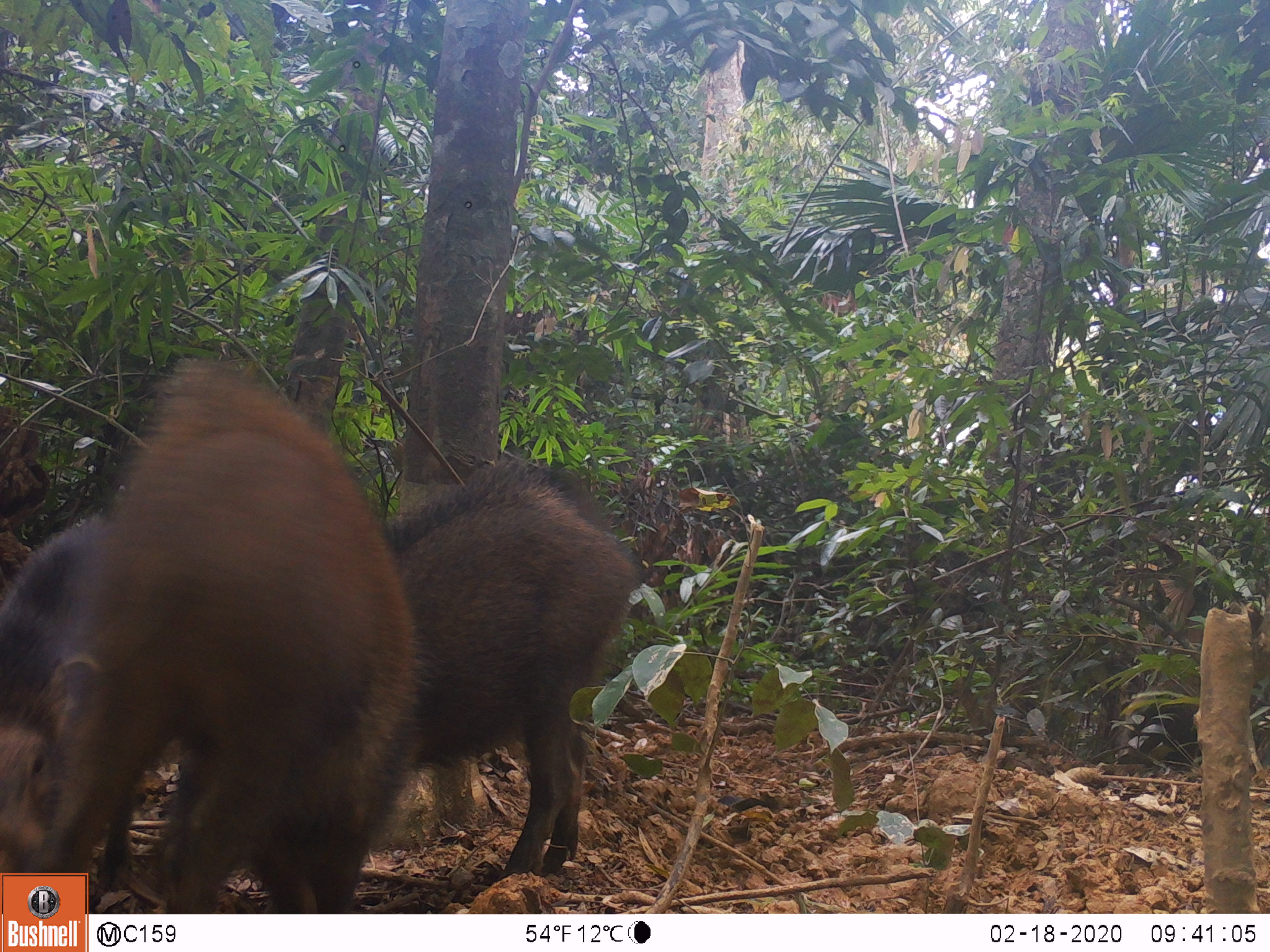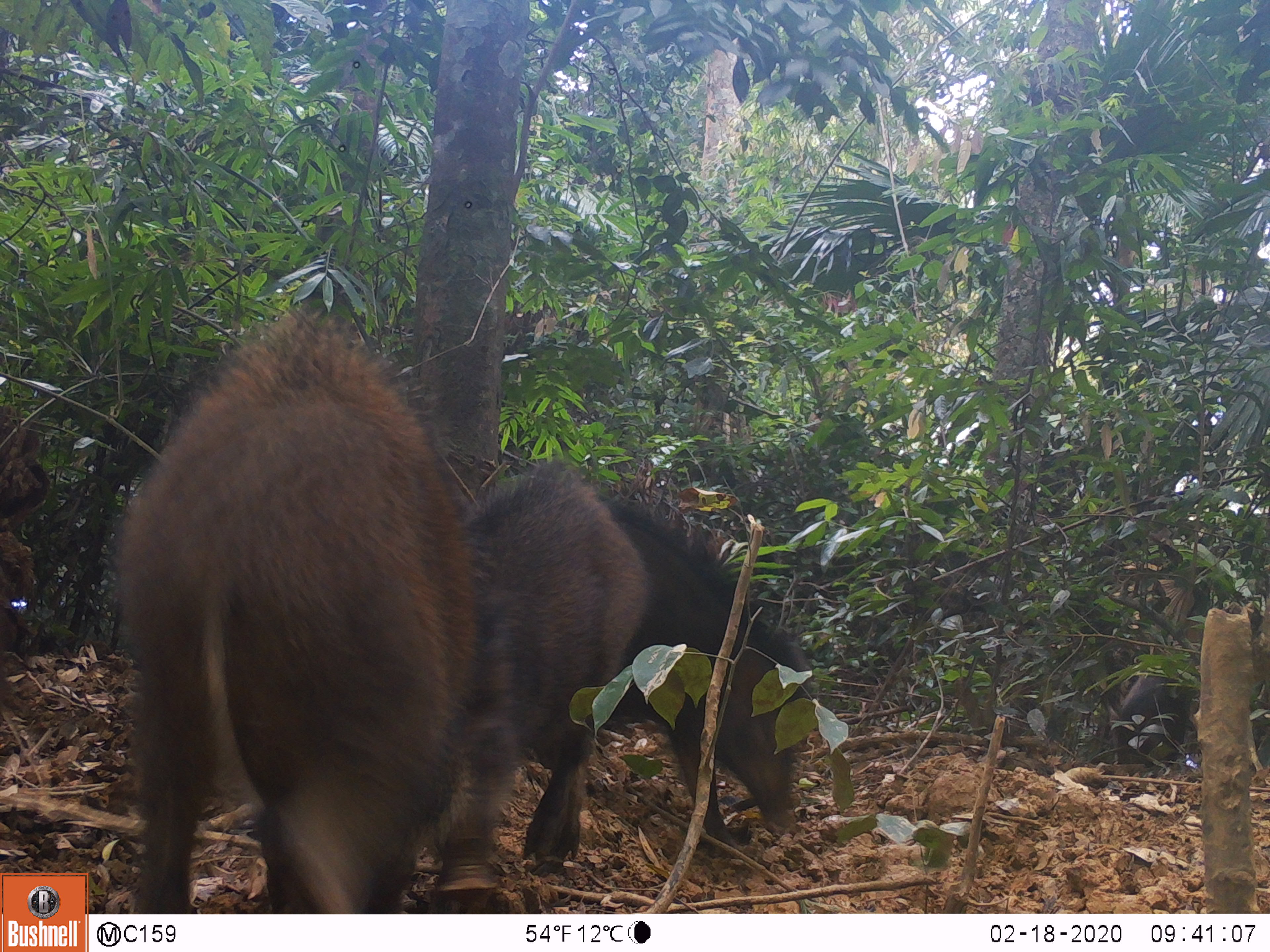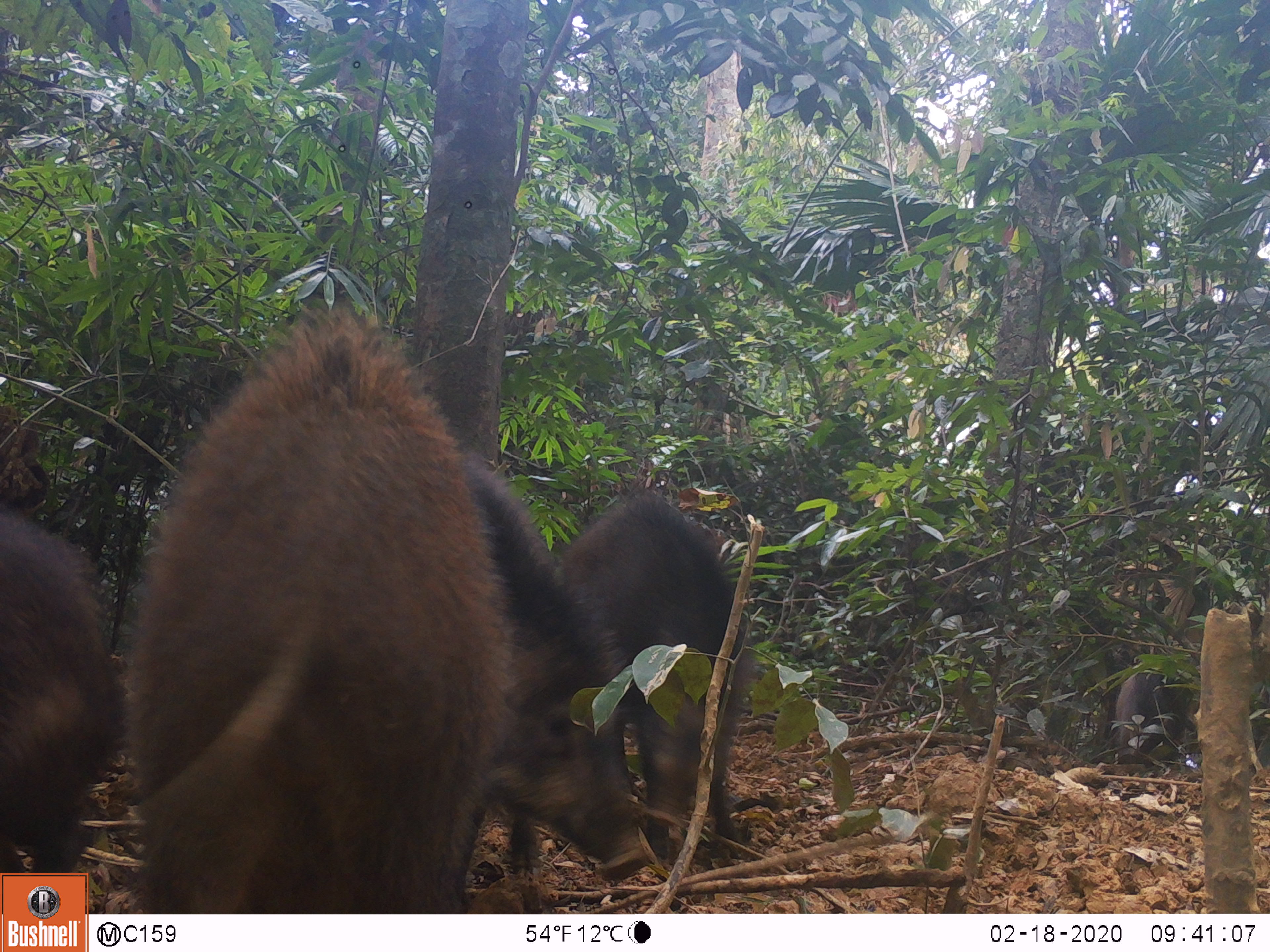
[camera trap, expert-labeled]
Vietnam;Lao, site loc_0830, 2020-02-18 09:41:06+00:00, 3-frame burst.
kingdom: Animalia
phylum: Chordata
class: Mammalia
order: Artiodactyla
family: Suidae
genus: Sus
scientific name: Sus scrofa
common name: eurasian wild pig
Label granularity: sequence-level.